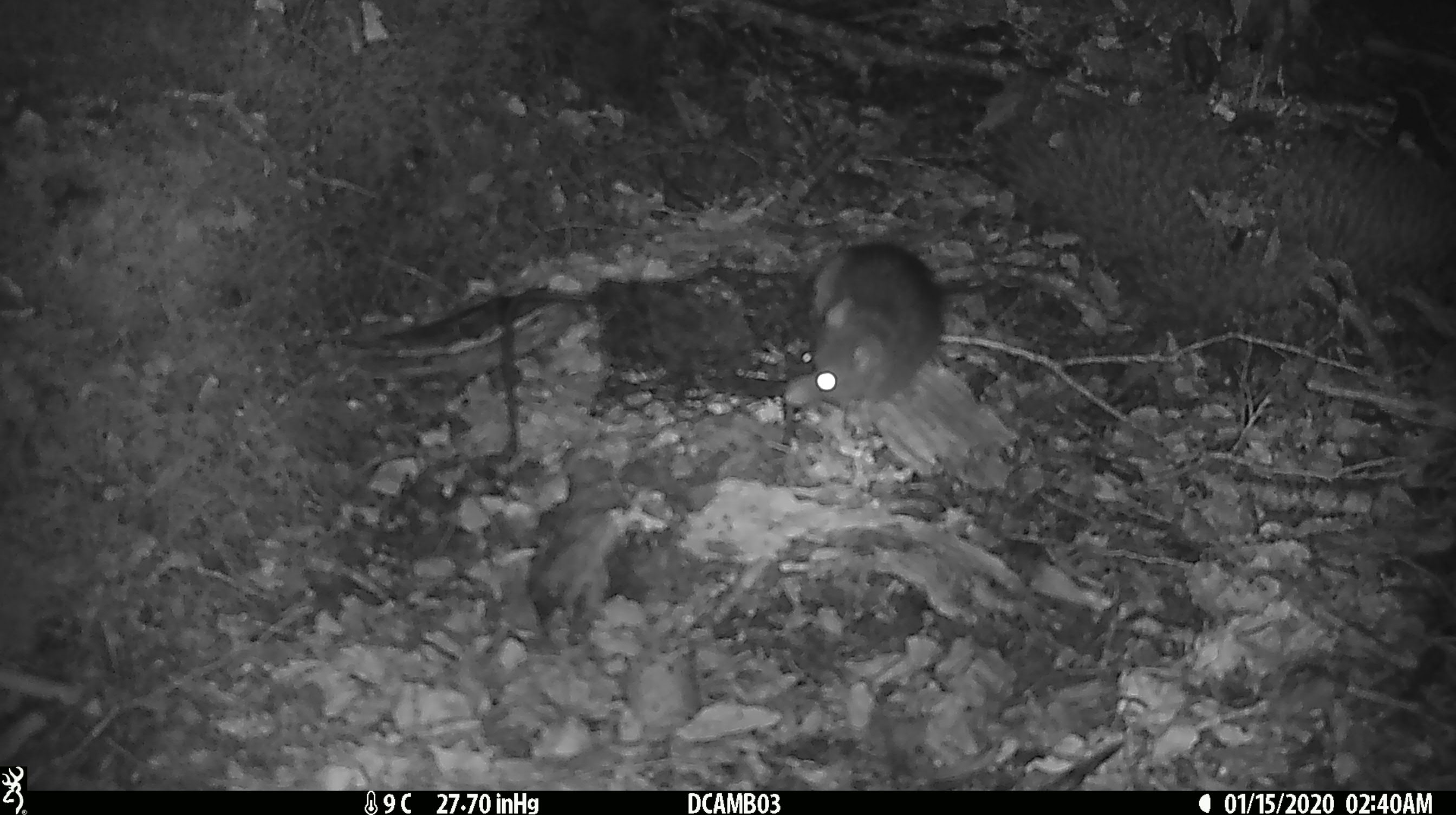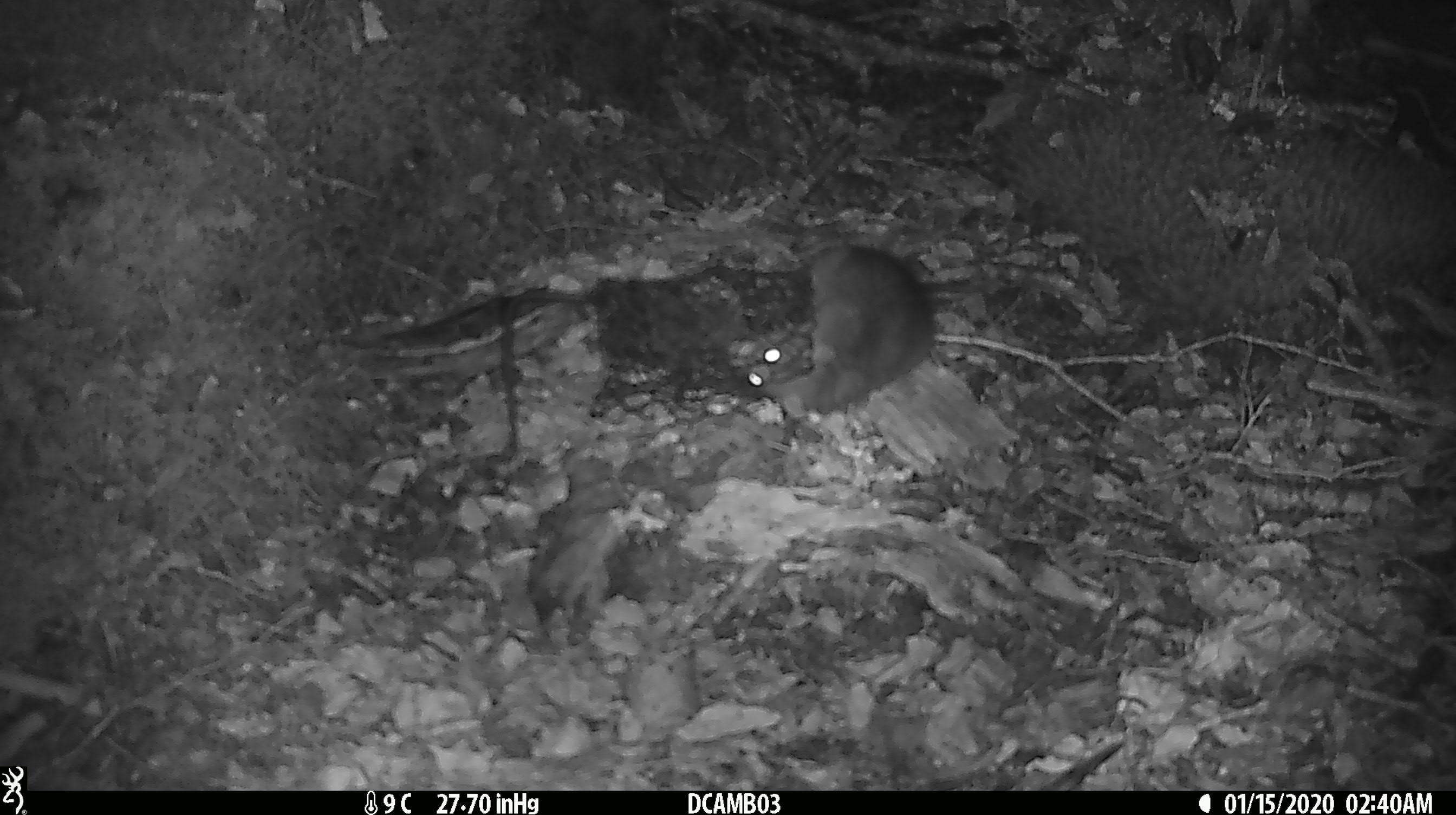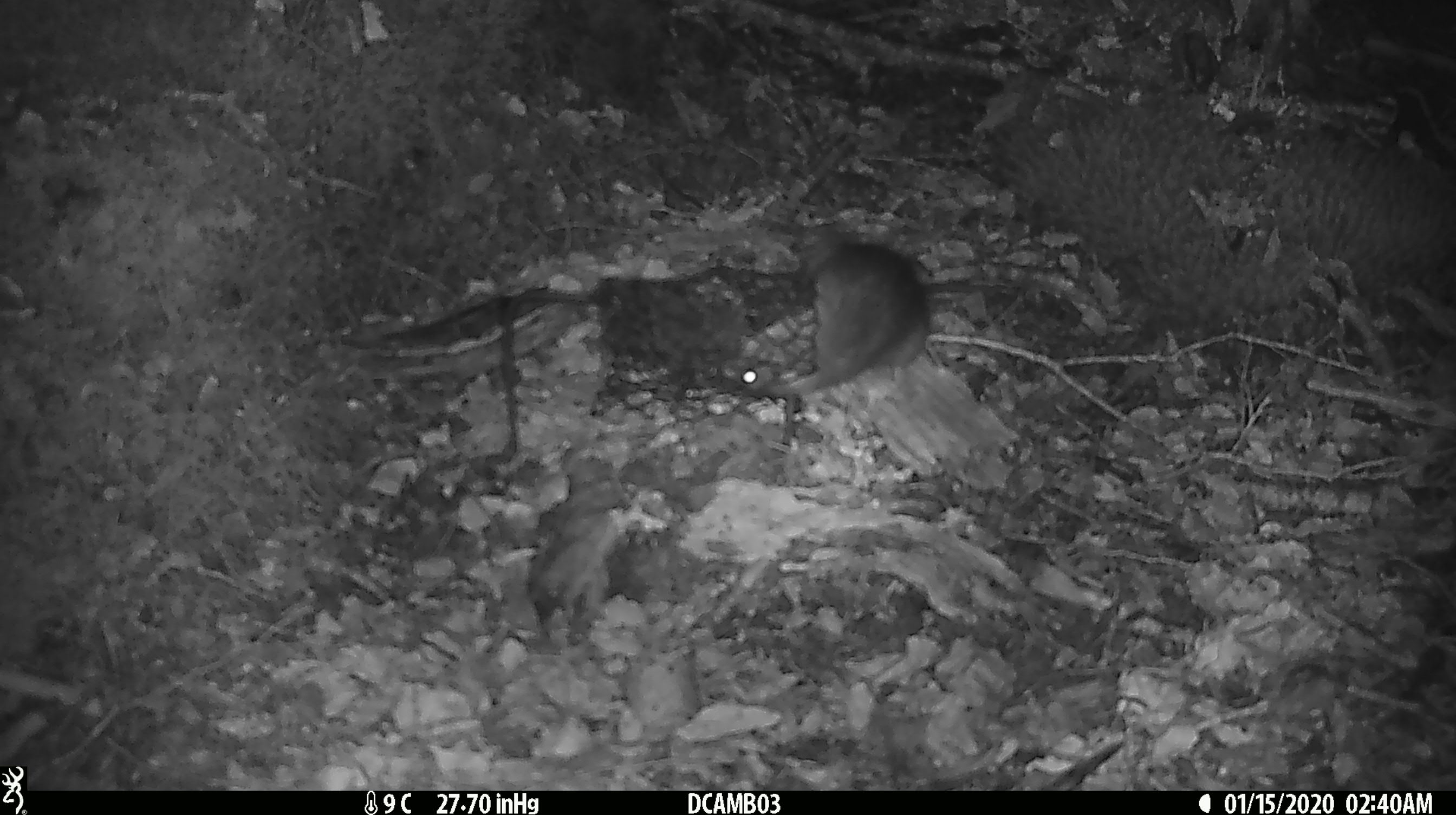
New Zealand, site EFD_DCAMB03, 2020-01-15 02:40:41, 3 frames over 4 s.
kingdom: Animalia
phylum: Chordata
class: Mammalia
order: Rodentia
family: Muridae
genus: Rattus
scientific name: Rattus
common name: rat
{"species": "rat (Rattus)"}